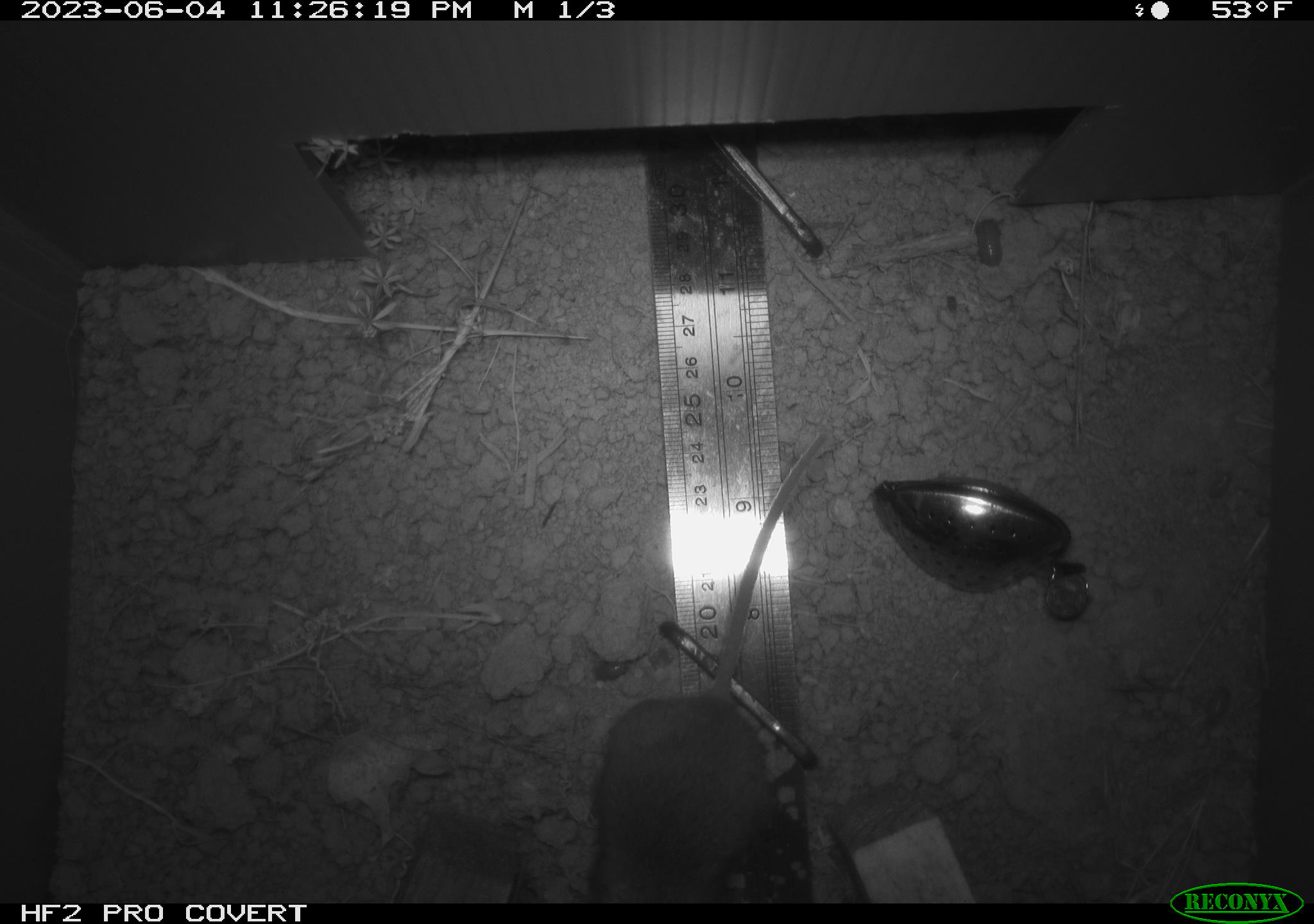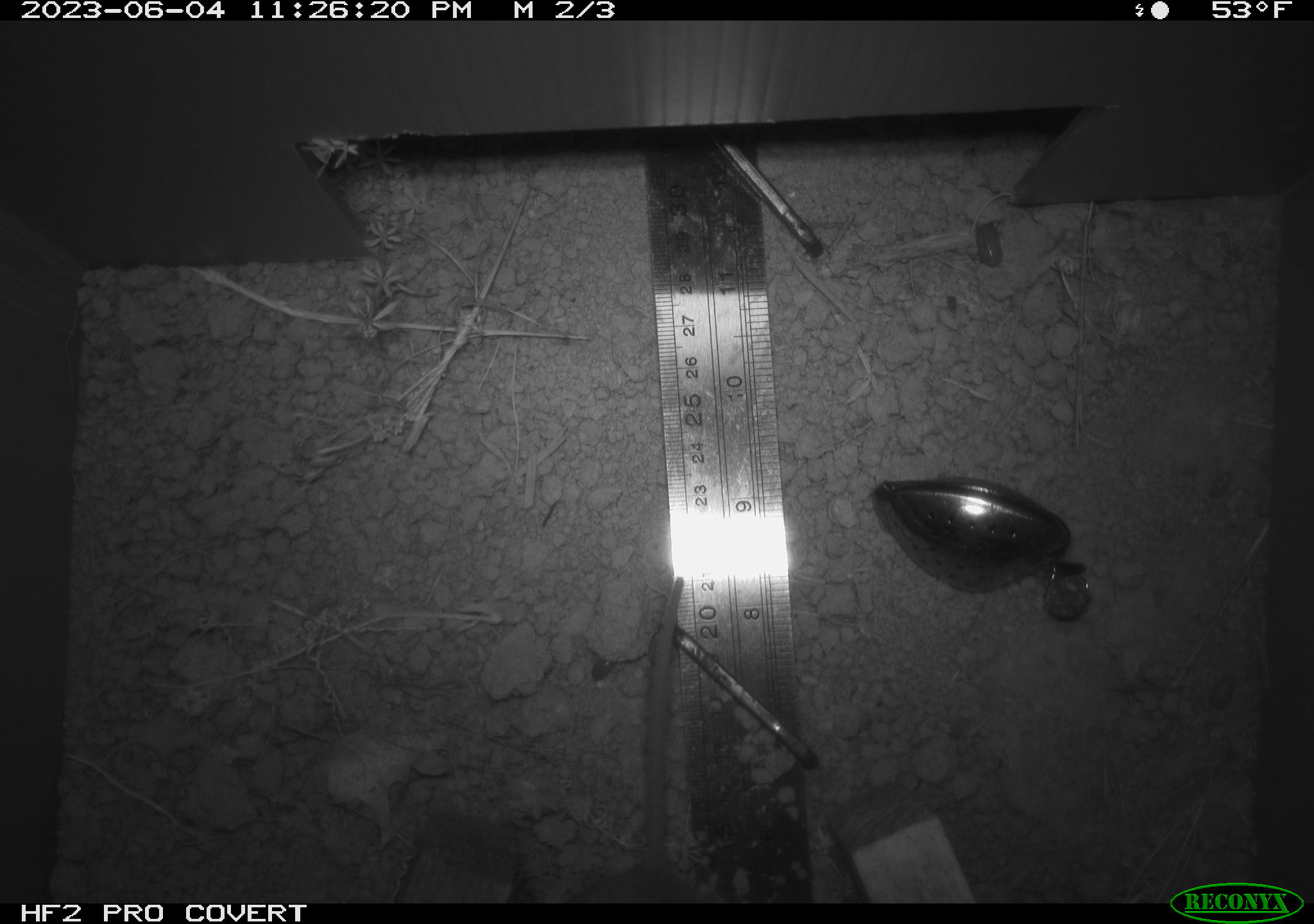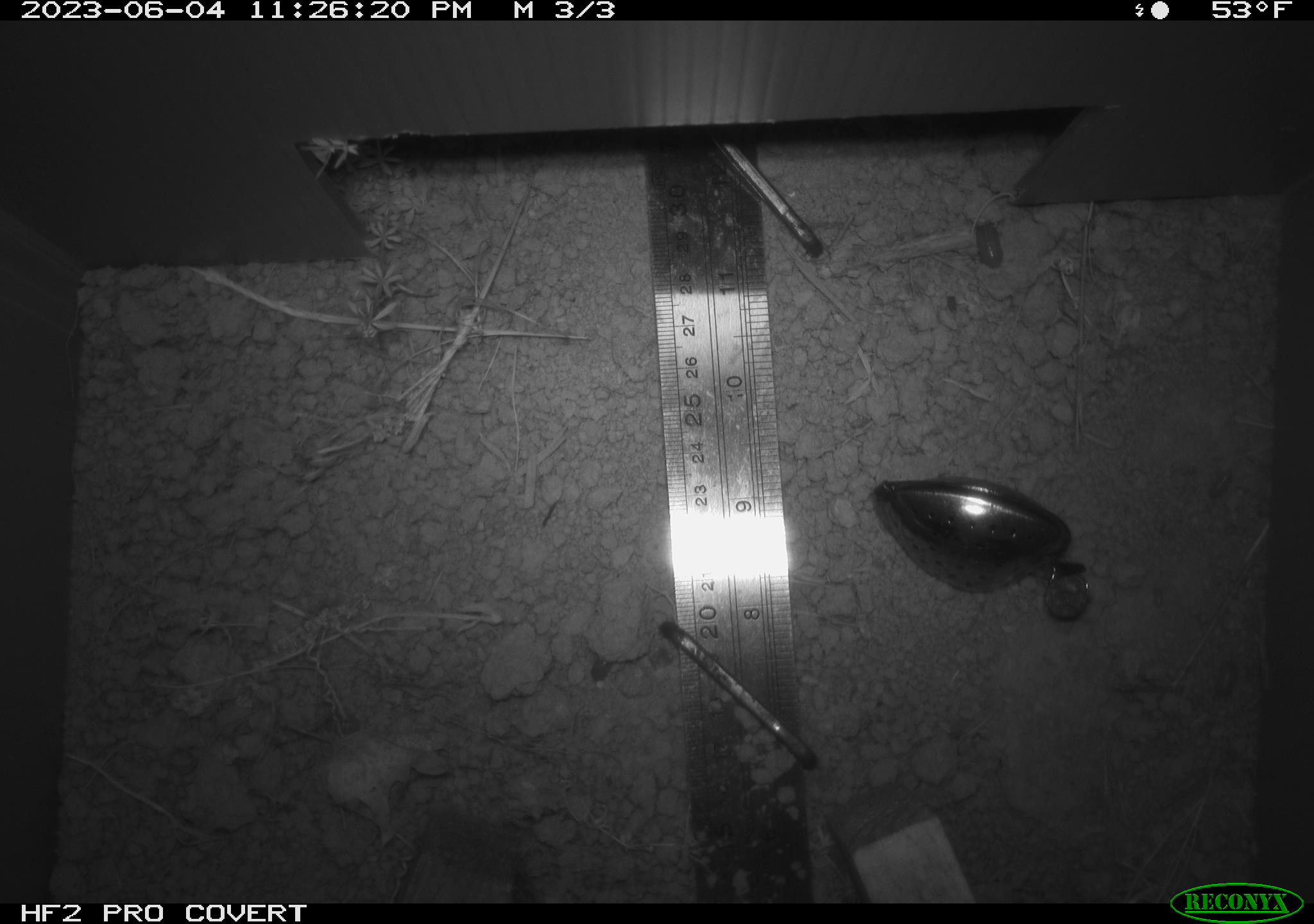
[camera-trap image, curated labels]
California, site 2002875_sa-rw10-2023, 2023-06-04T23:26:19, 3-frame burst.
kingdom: Animalia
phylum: Chordata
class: Mammalia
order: Rodentia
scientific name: Rodentia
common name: mouse species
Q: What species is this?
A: Mouse species (Rodentia).